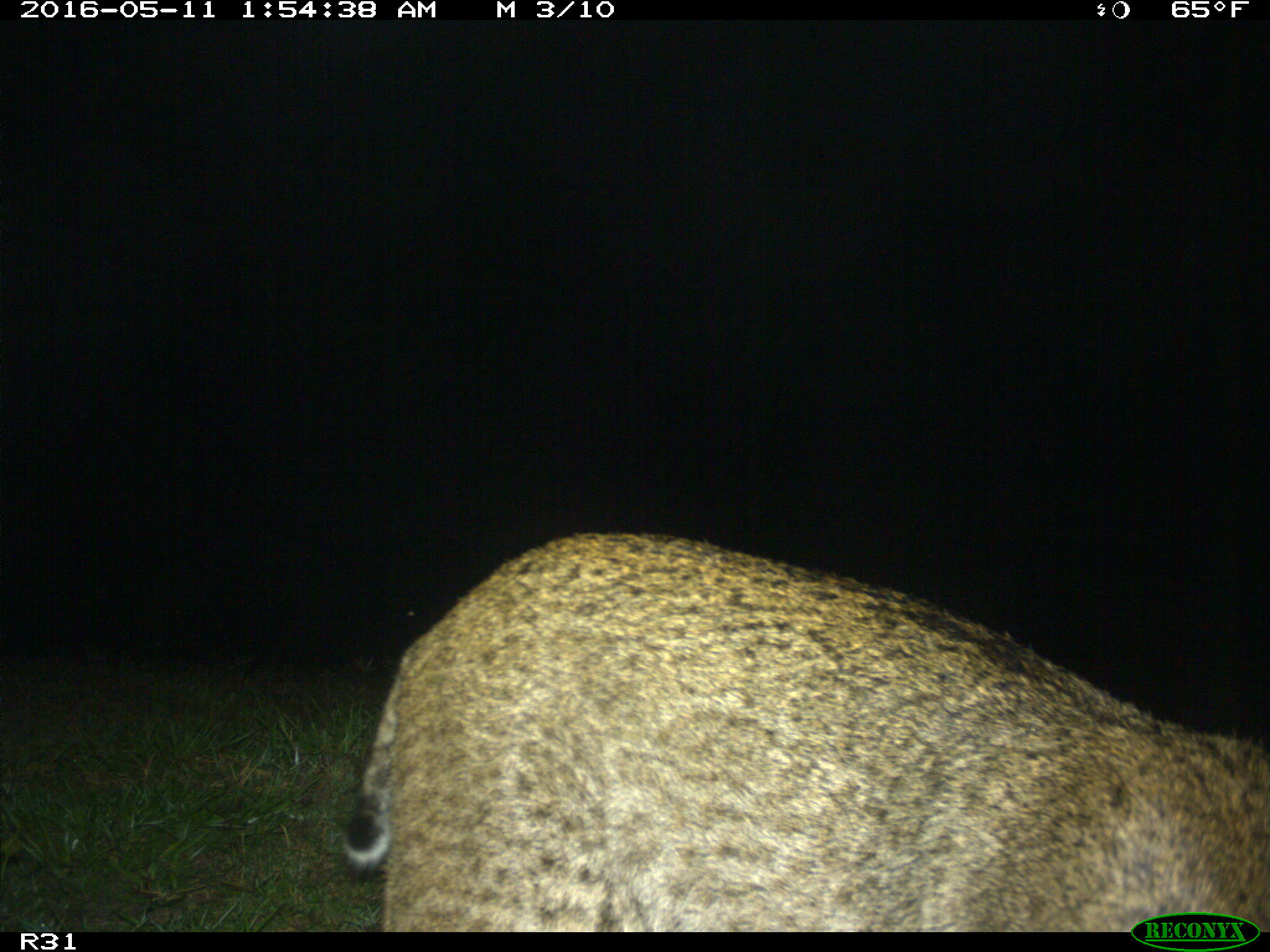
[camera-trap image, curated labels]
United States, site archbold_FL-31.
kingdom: Animalia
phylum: Chordata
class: Mammalia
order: Carnivora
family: Felidae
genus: Lynx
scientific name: Lynx rufus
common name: bobcat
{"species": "Lynx rufus (bobcat)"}